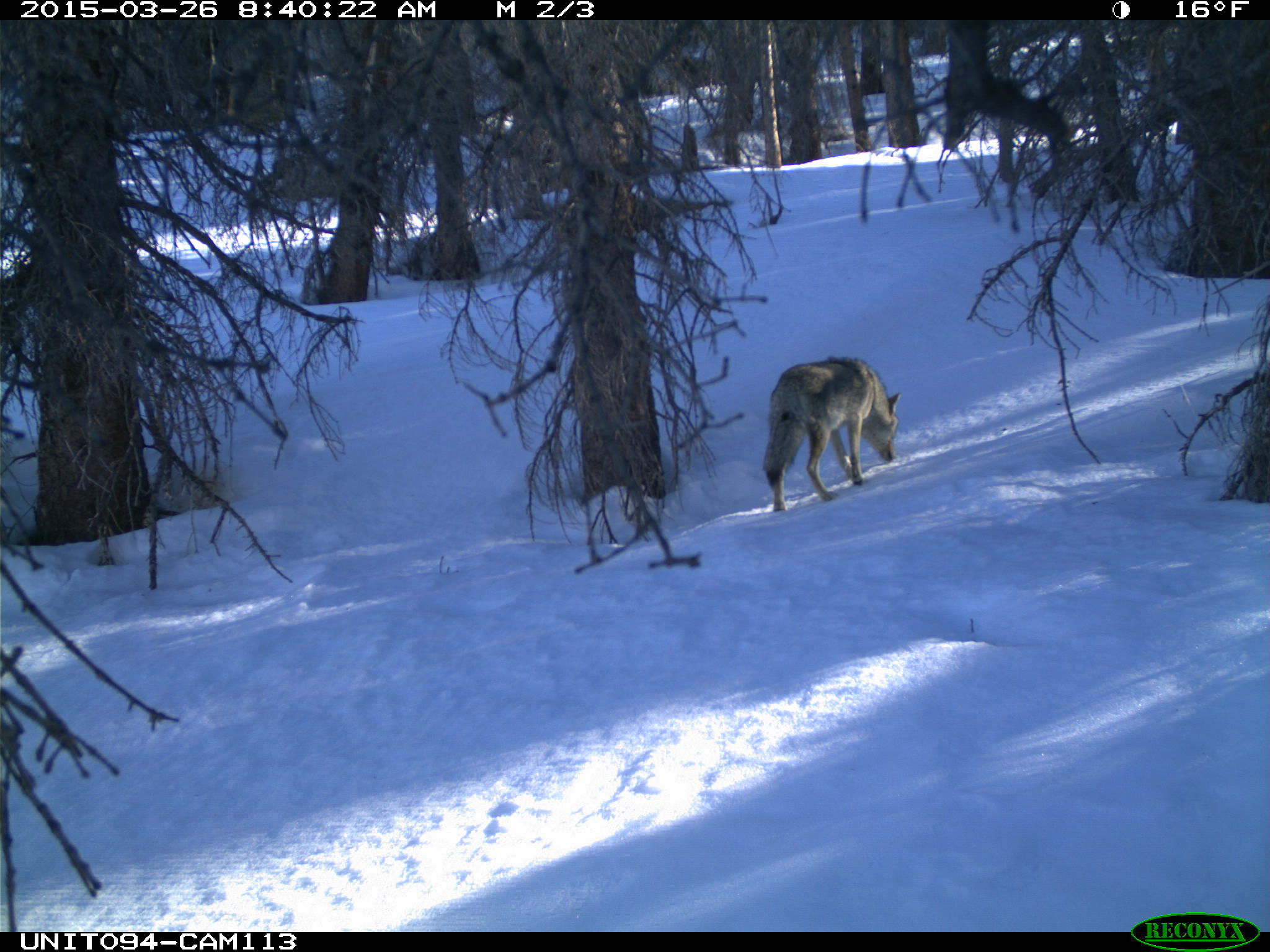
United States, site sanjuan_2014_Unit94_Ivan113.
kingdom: Animalia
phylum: Chordata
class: Mammalia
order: Carnivora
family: Canidae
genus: Canis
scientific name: Canis latrans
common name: coyote